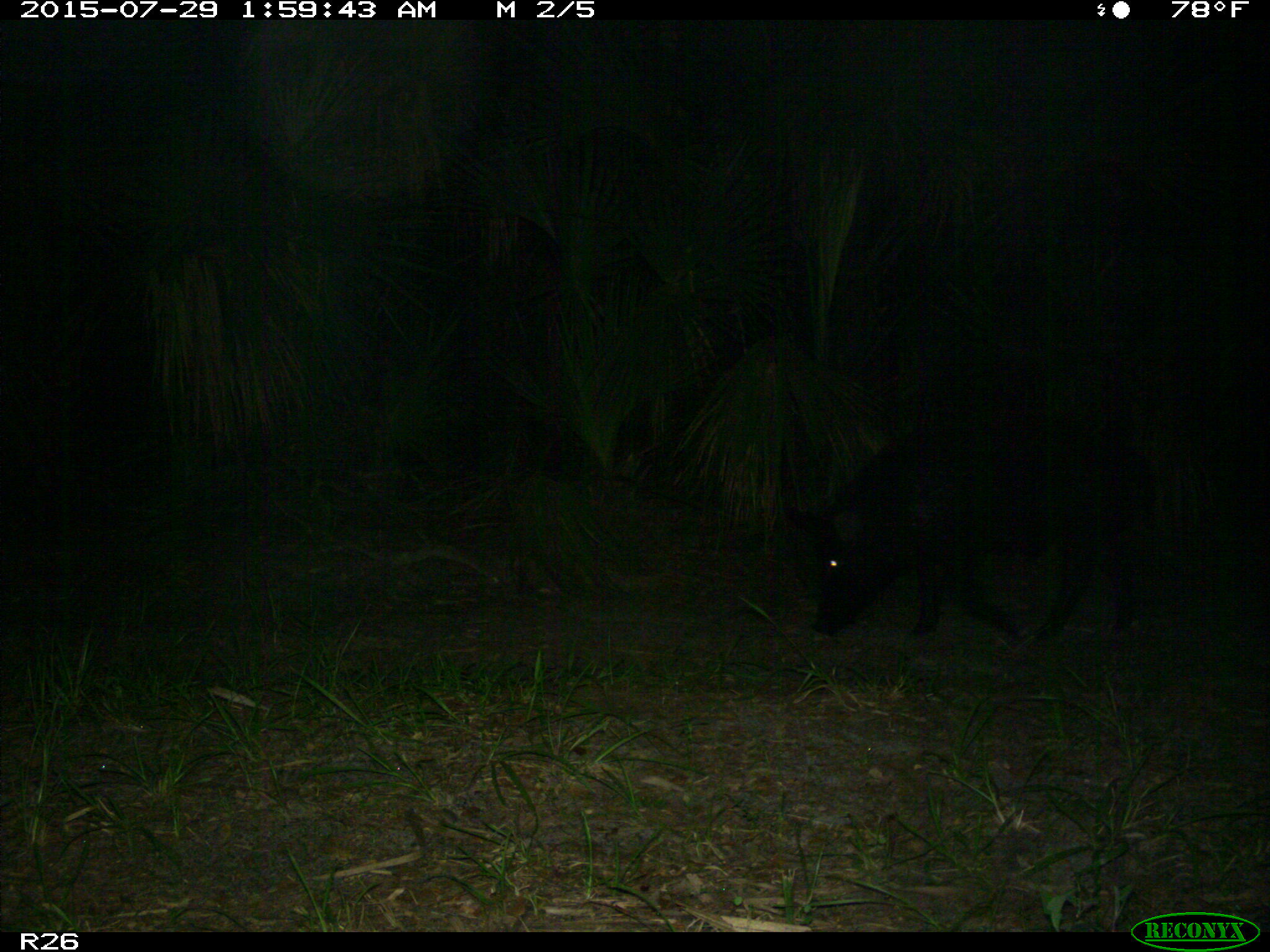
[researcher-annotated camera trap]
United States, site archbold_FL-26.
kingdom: Animalia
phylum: Chordata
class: Mammalia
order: Artiodactyla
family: Suidae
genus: Sus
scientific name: Sus scrofa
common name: wild boar